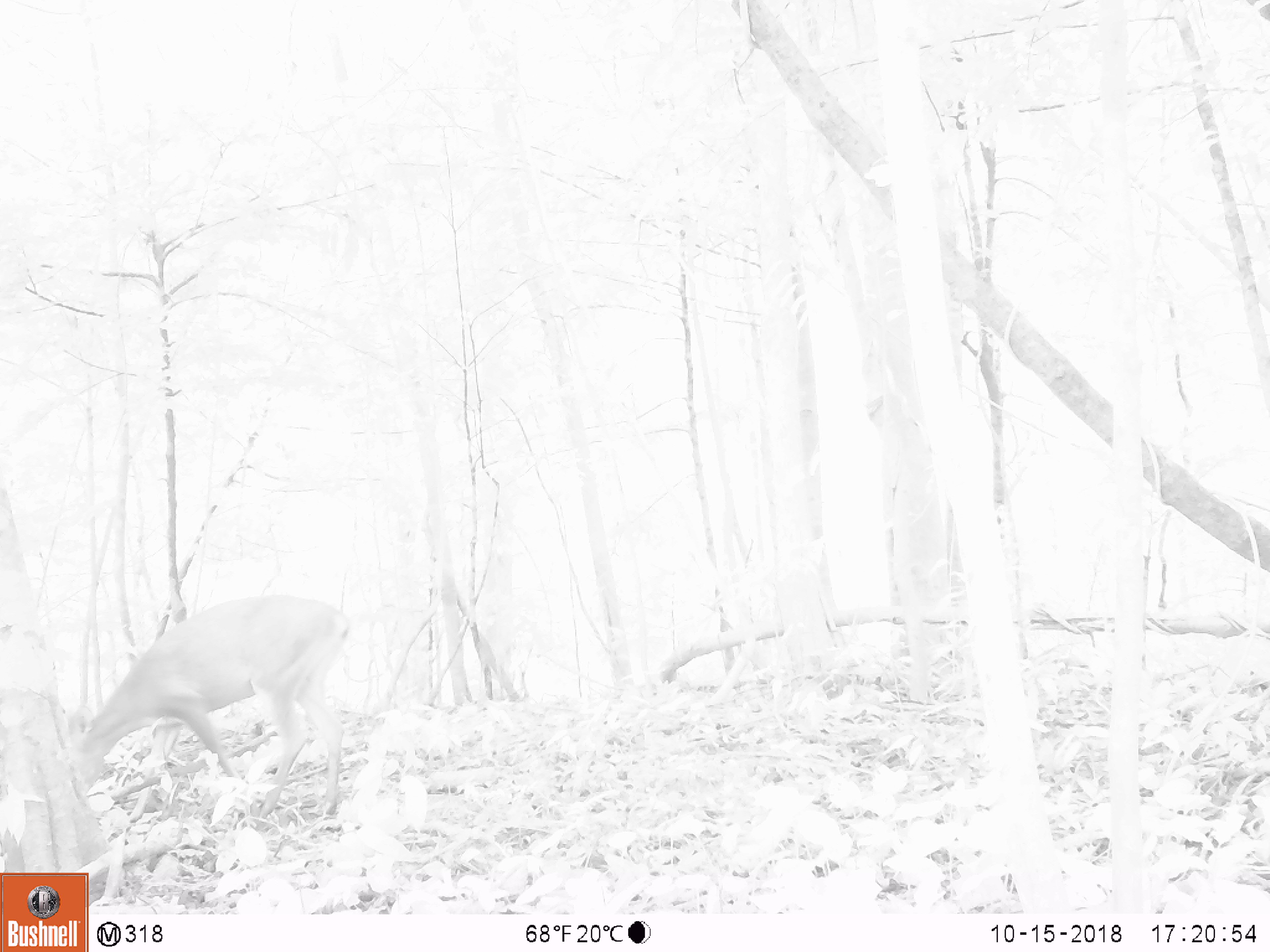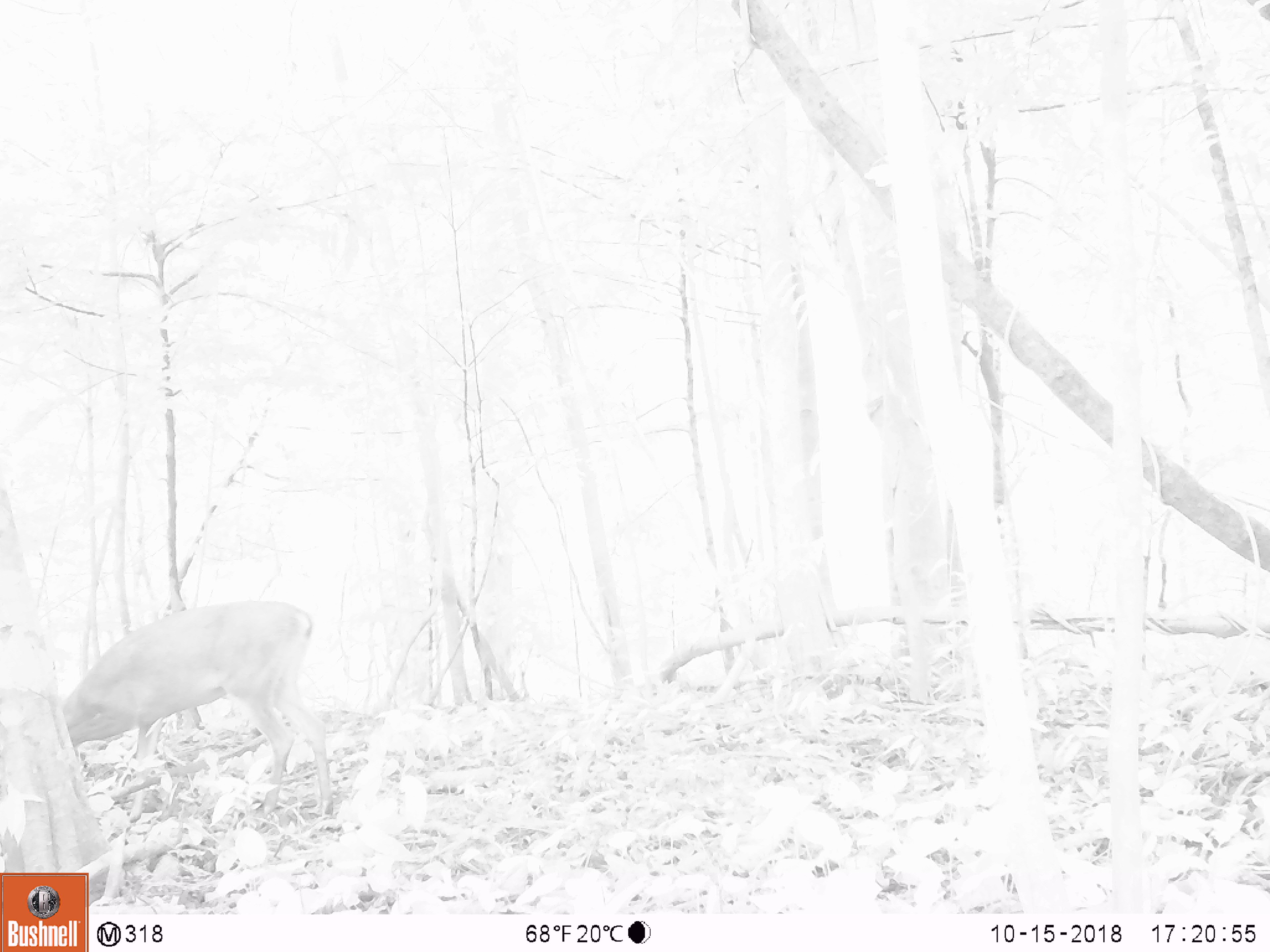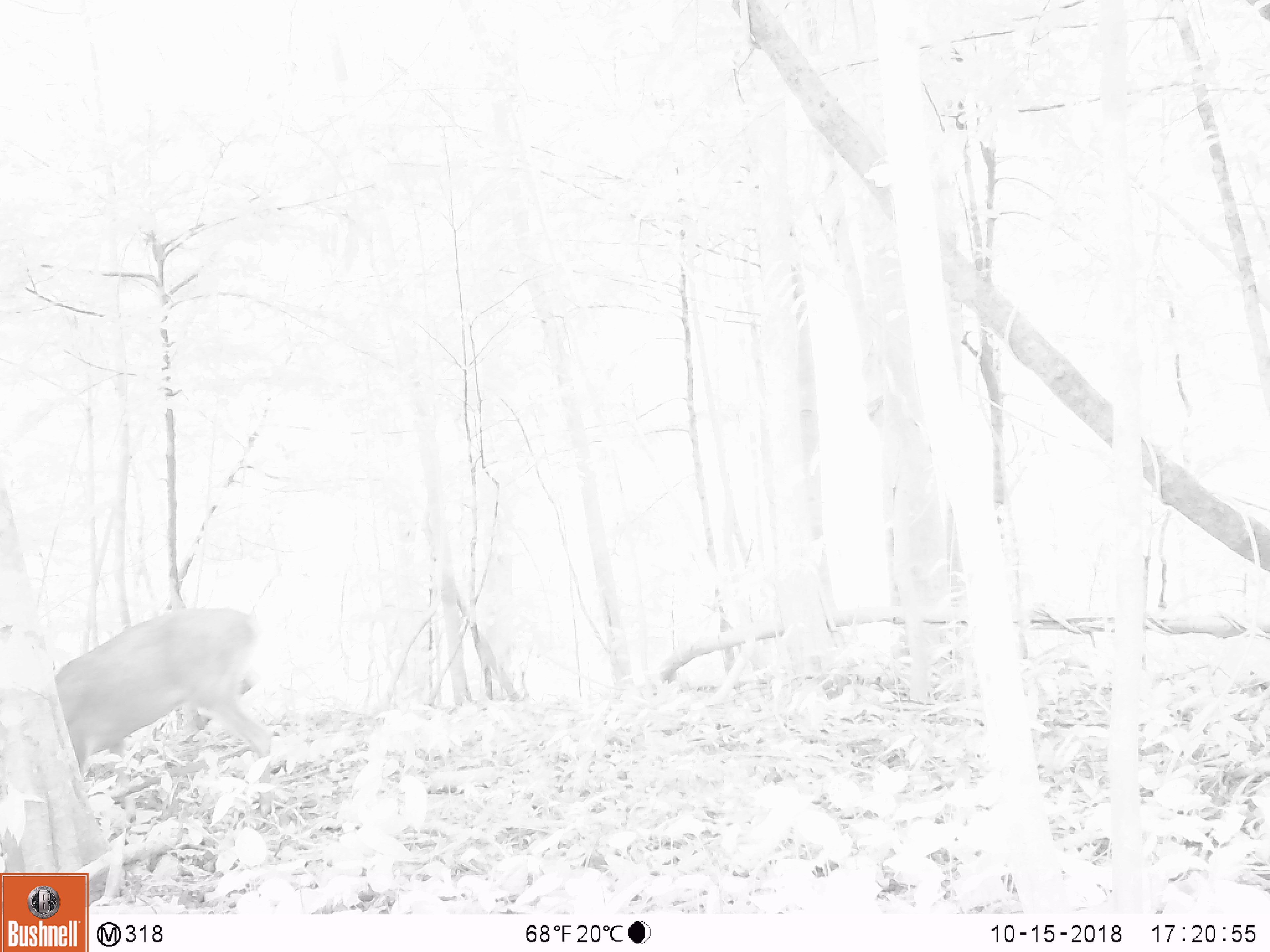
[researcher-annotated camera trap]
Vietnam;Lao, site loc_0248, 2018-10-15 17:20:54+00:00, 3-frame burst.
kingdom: Animalia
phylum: Chordata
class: Mammalia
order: Artiodactyla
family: Cervidae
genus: Muntiacus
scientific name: Muntiacus vuquangensis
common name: large-antlered muntjac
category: large antlered muntjac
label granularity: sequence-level